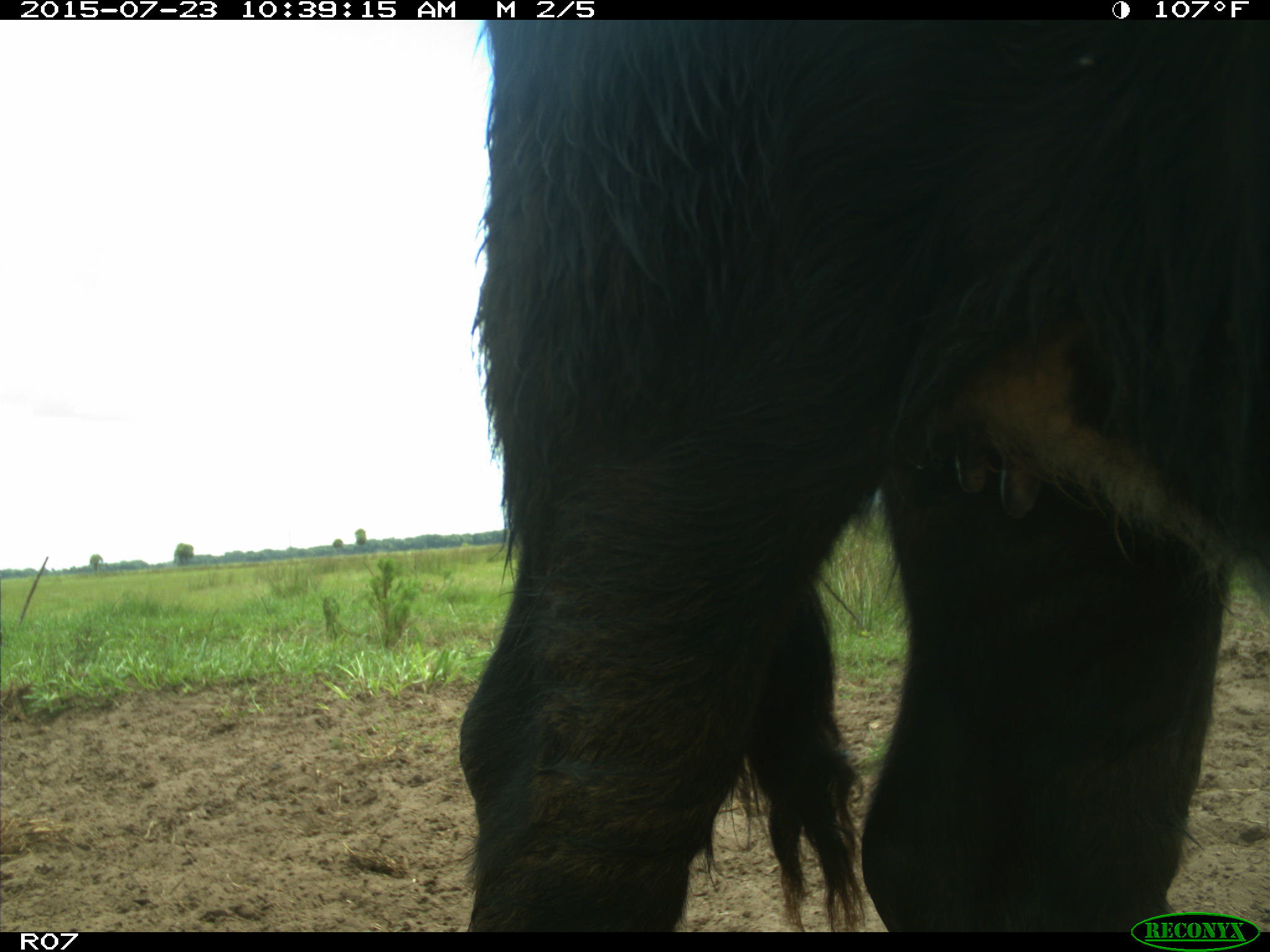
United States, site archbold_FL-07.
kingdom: Animalia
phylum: Chordata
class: Mammalia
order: Artiodactyla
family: Bovidae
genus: Bos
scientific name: Bos taurus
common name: domestic cow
Bos taurus (domestic cow).